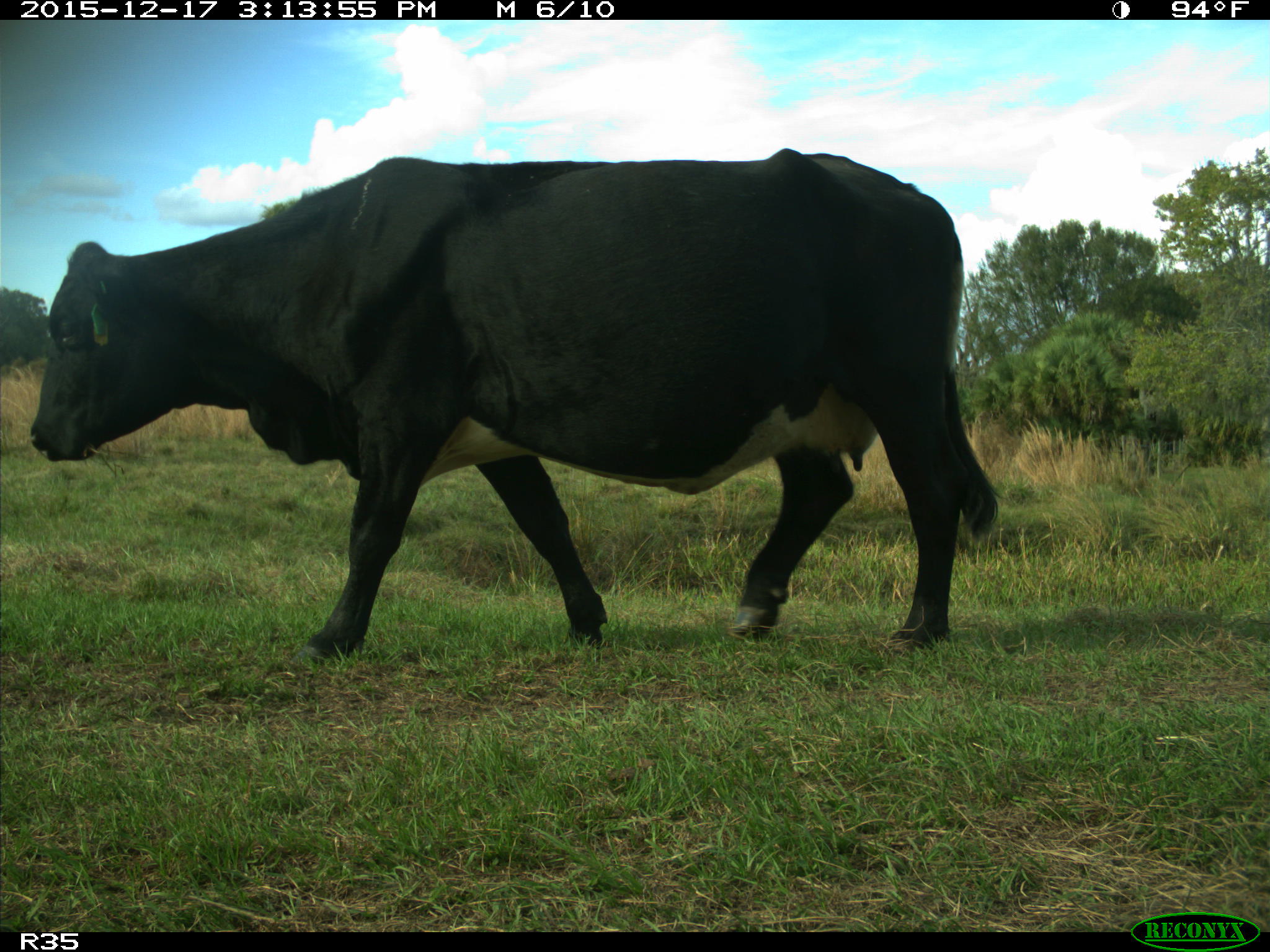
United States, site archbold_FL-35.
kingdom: Animalia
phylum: Chordata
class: Mammalia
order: Artiodactyla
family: Bovidae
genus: Bos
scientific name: Bos taurus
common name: domestic cow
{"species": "Bos taurus (domestic cow)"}